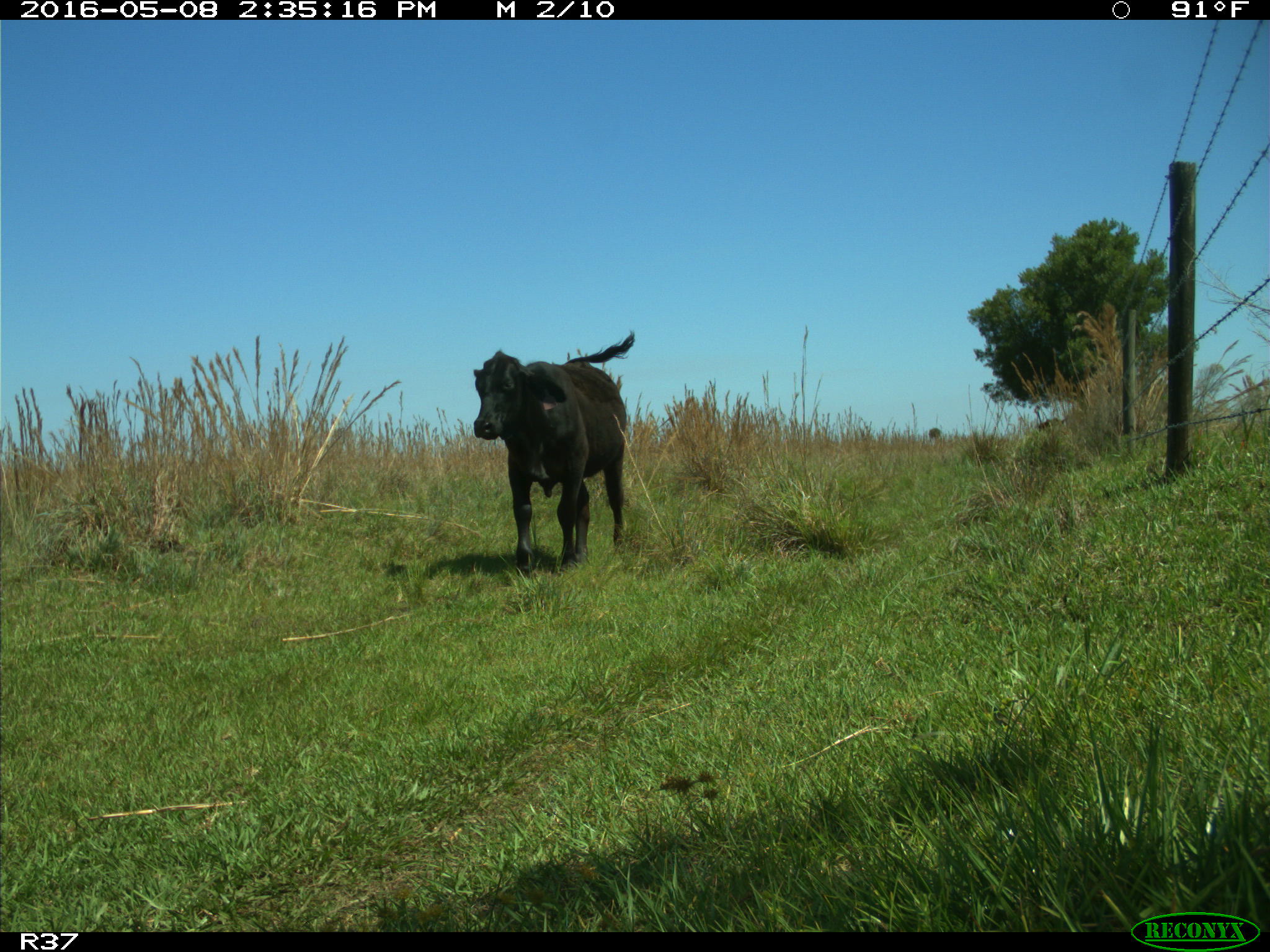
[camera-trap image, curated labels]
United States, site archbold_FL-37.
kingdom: Animalia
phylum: Chordata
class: Mammalia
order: Artiodactyla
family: Bovidae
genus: Bos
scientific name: Bos taurus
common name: domestic cow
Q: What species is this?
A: Bos taurus (domestic cow).